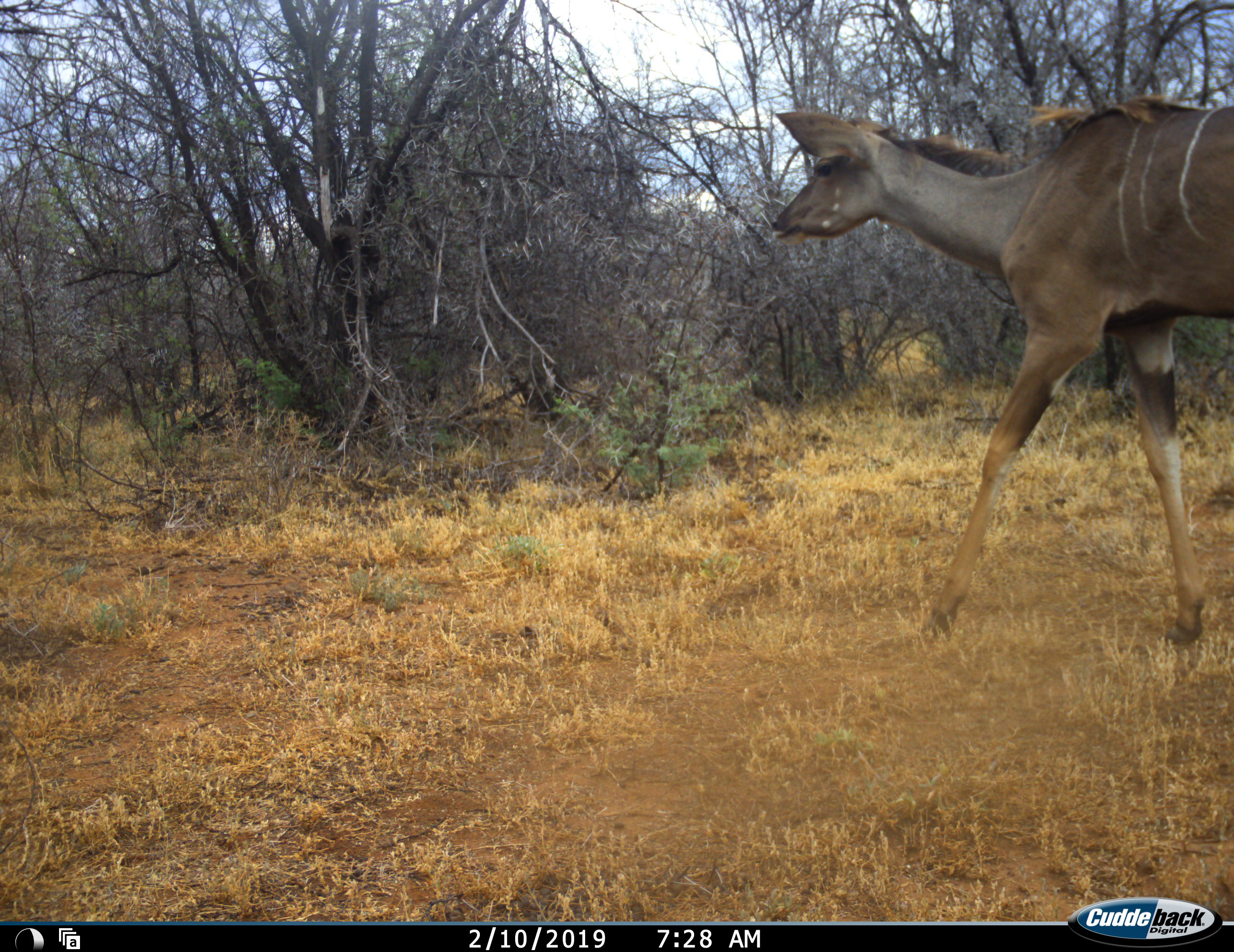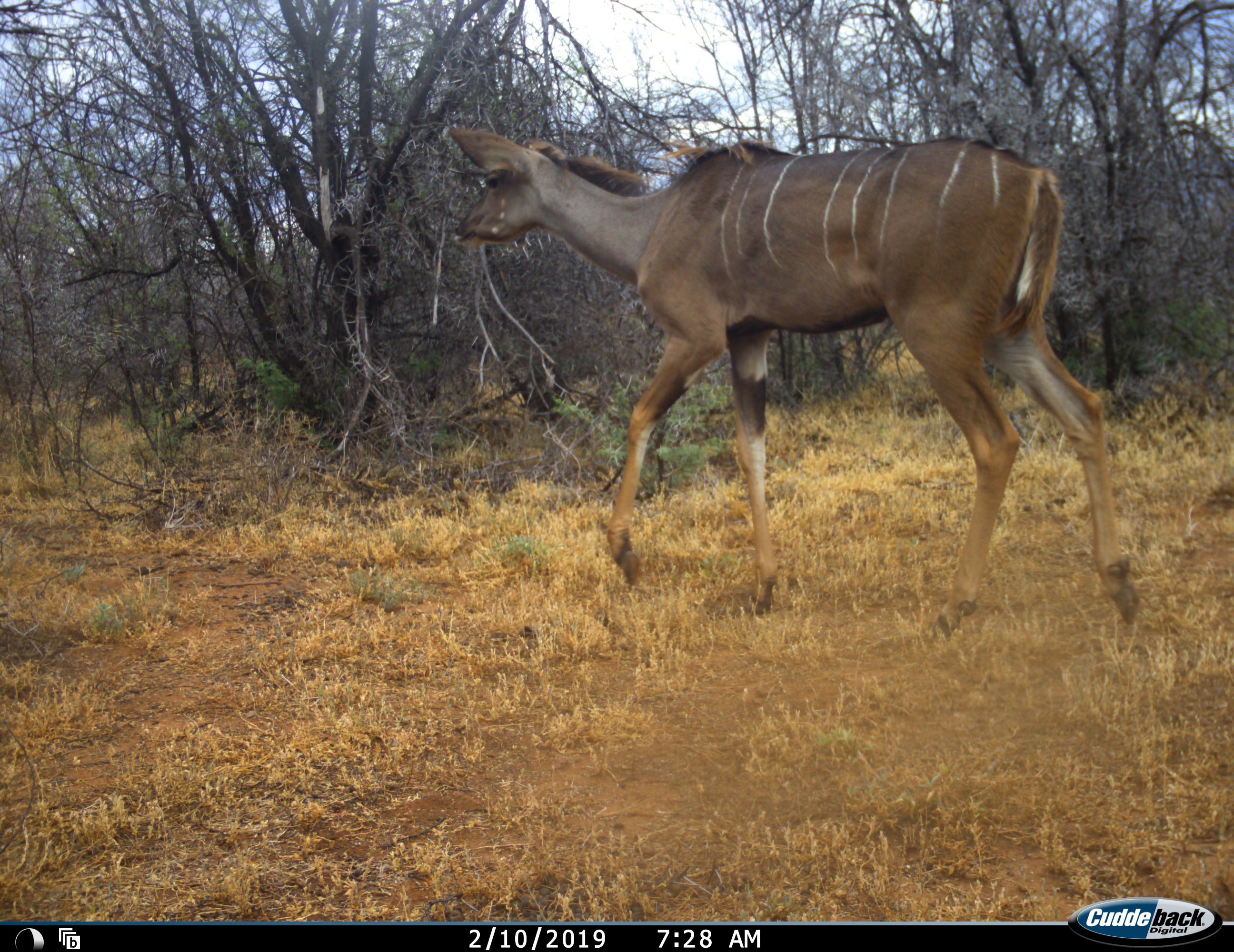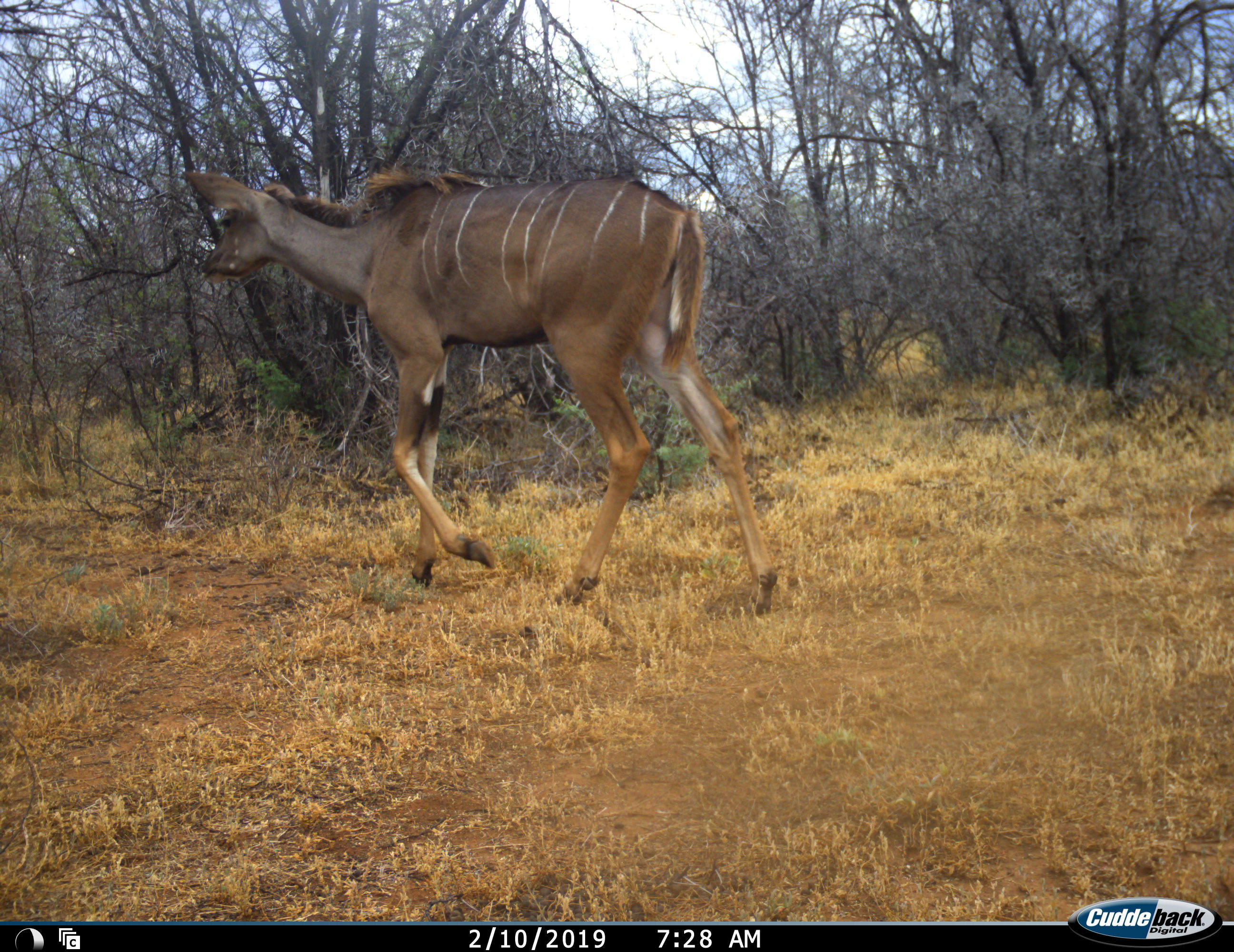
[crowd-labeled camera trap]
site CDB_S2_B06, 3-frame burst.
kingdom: Animalia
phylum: Chordata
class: Mammalia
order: Artiodactyla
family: Bovidae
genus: Tragelaphus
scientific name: Tragelaphus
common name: kudu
Kudu (Tragelaphus), count 1. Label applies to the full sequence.